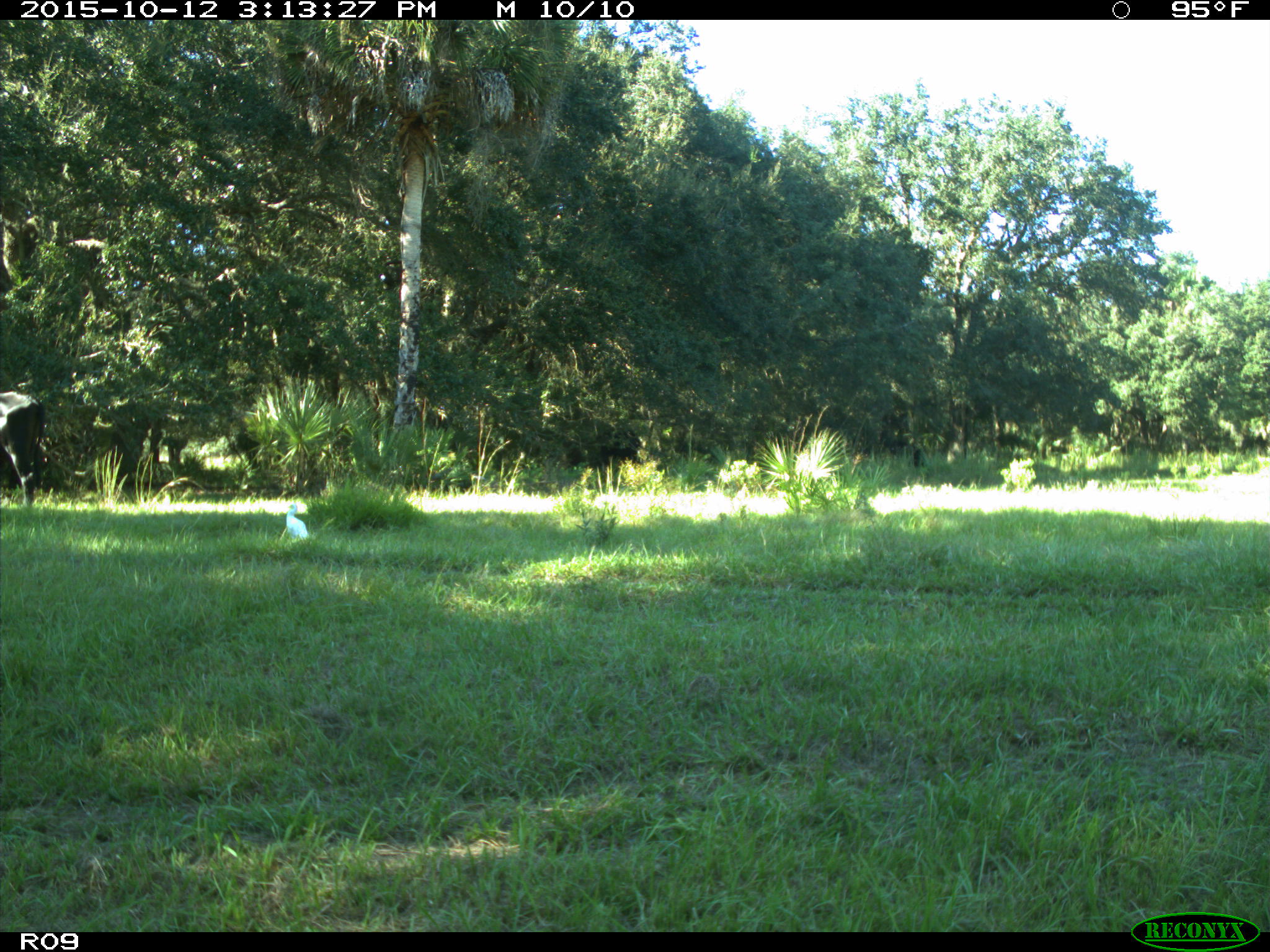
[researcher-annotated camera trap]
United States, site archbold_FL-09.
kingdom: Animalia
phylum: Chordata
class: Mammalia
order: Artiodactyla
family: Bovidae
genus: Bos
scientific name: Bos taurus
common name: domestic cow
Bos taurus (domestic cow).